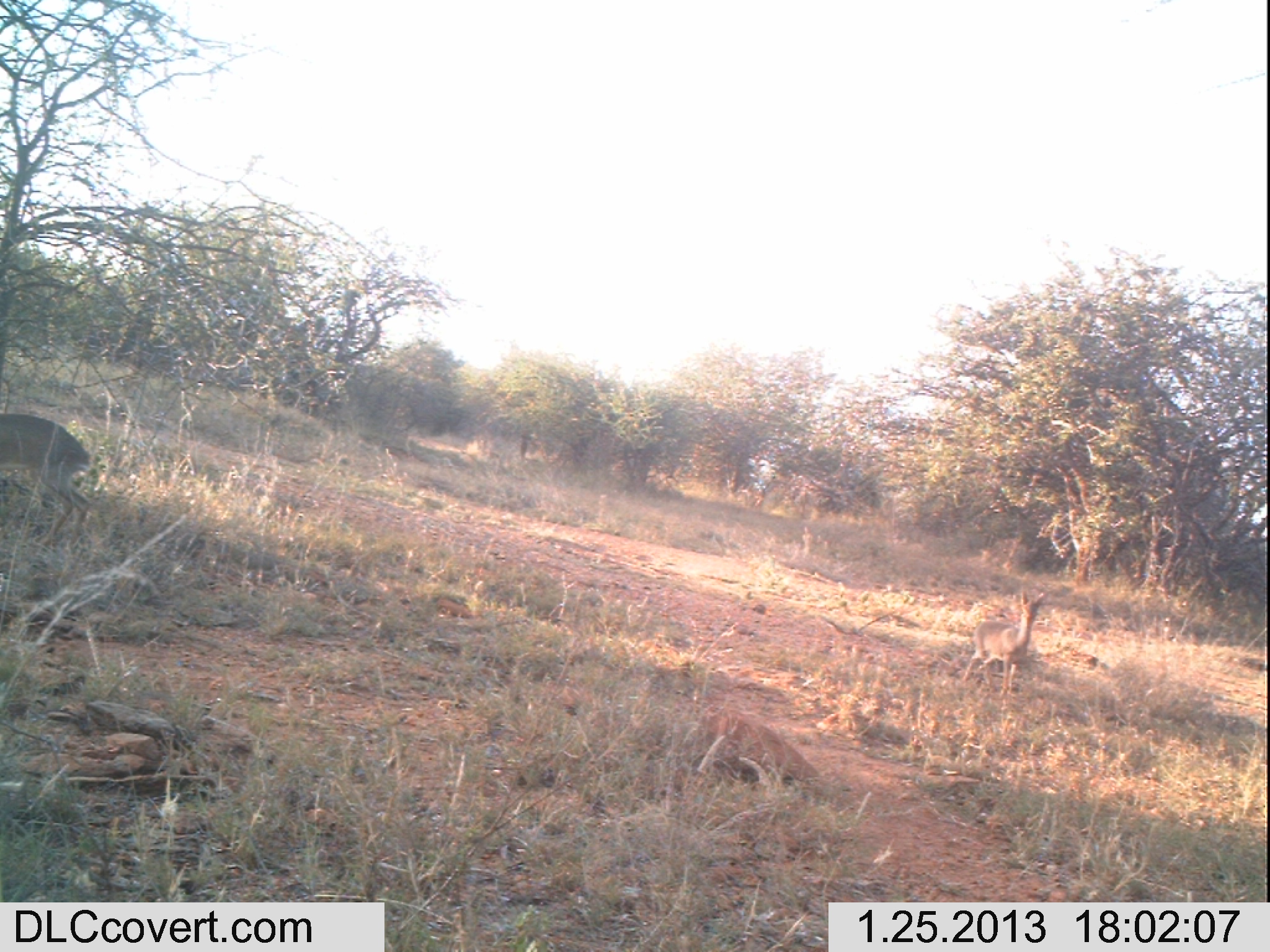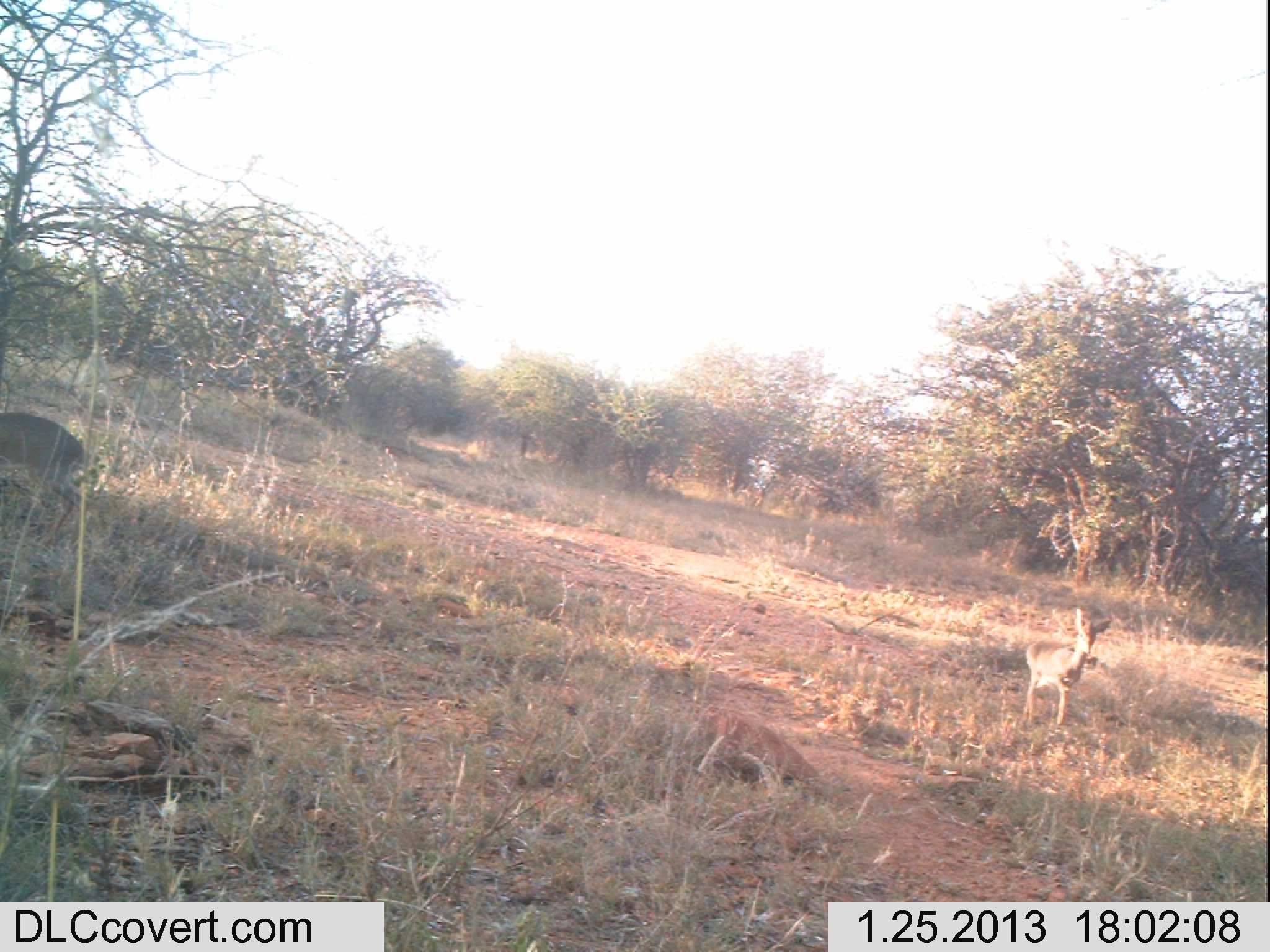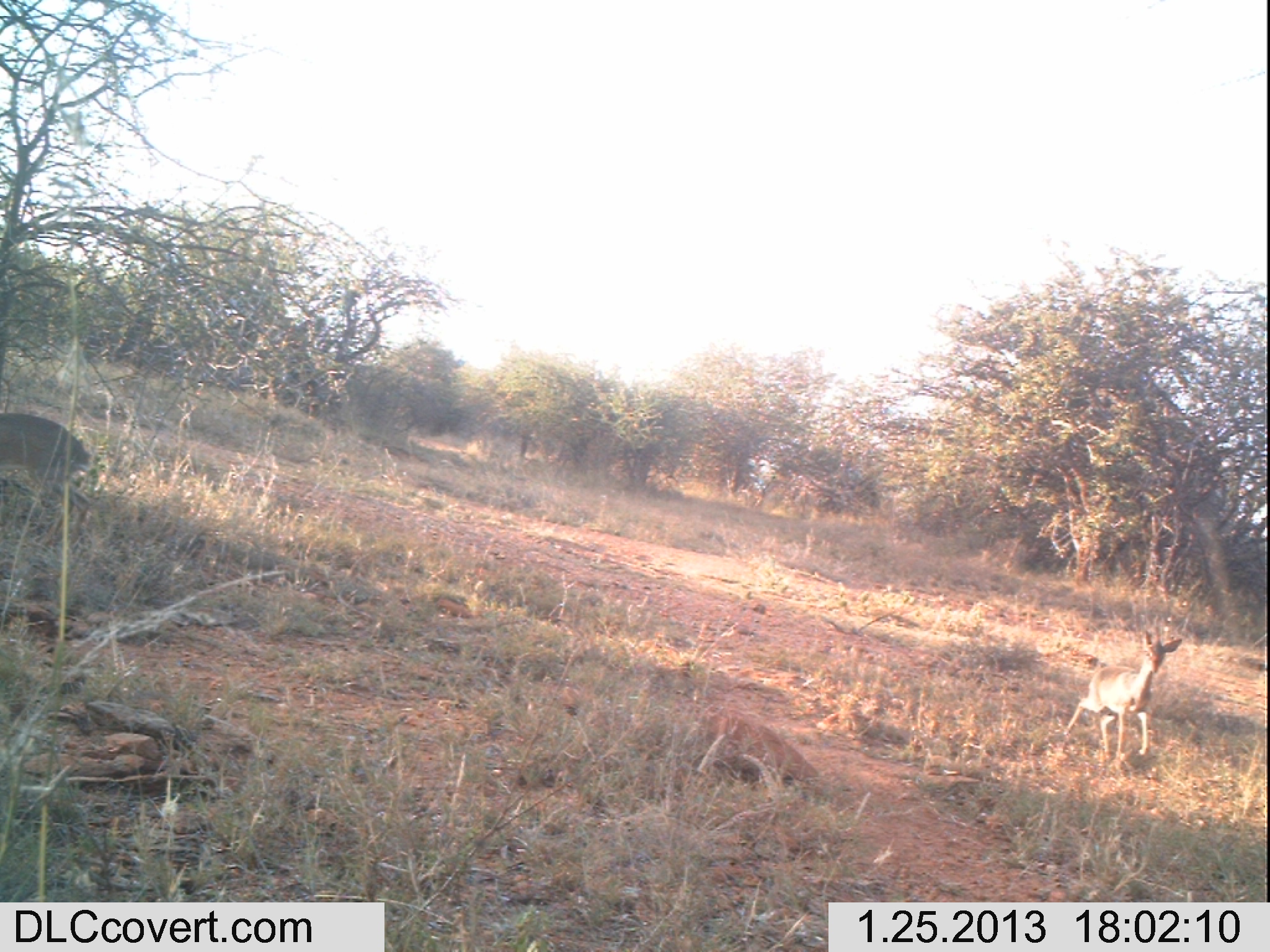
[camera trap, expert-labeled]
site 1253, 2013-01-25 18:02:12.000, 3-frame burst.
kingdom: Animalia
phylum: Chordata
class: Mammalia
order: Artiodactyla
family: Bovidae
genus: Madoqua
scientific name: Madoqua guentheri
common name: günther's dik-dik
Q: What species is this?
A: Madoqua guentheri (günther's dik-dik).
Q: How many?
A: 1.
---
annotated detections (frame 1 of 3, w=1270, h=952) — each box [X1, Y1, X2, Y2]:
madoqua guentheri: [1, 409, 97, 552]; [959, 572, 1049, 698]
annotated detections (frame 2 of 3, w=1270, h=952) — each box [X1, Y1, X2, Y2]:
madoqua guentheri: [0, 409, 97, 536]; [1019, 608, 1112, 727]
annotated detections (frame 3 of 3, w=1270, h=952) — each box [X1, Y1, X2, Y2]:
madoqua guentheri: [1062, 629, 1183, 766]; [0, 409, 100, 551]